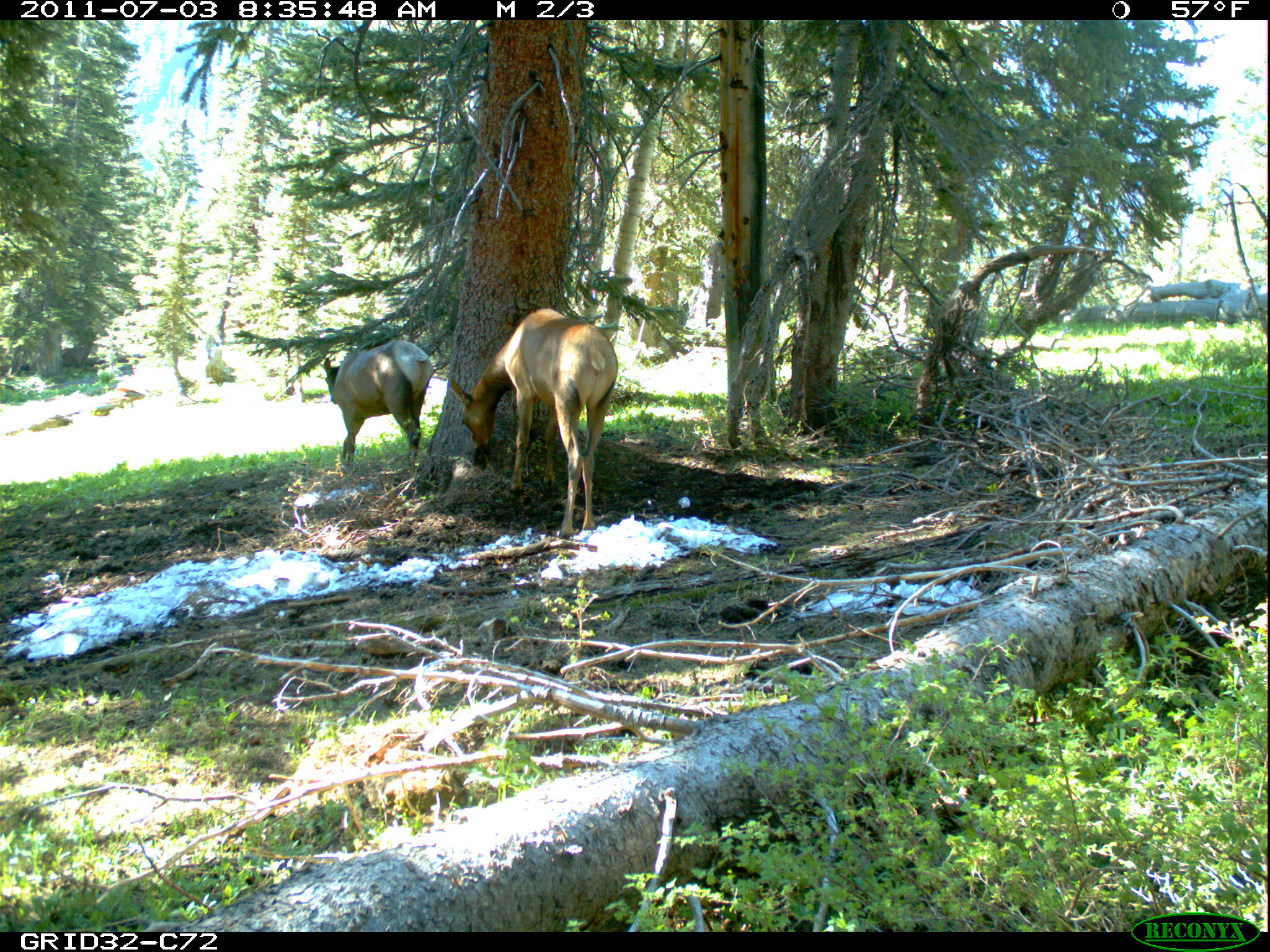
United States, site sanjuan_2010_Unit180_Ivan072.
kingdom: Animalia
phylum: Chordata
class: Mammalia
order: Artiodactyla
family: Cervidae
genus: Cervus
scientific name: Cervus elaphus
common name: red deer